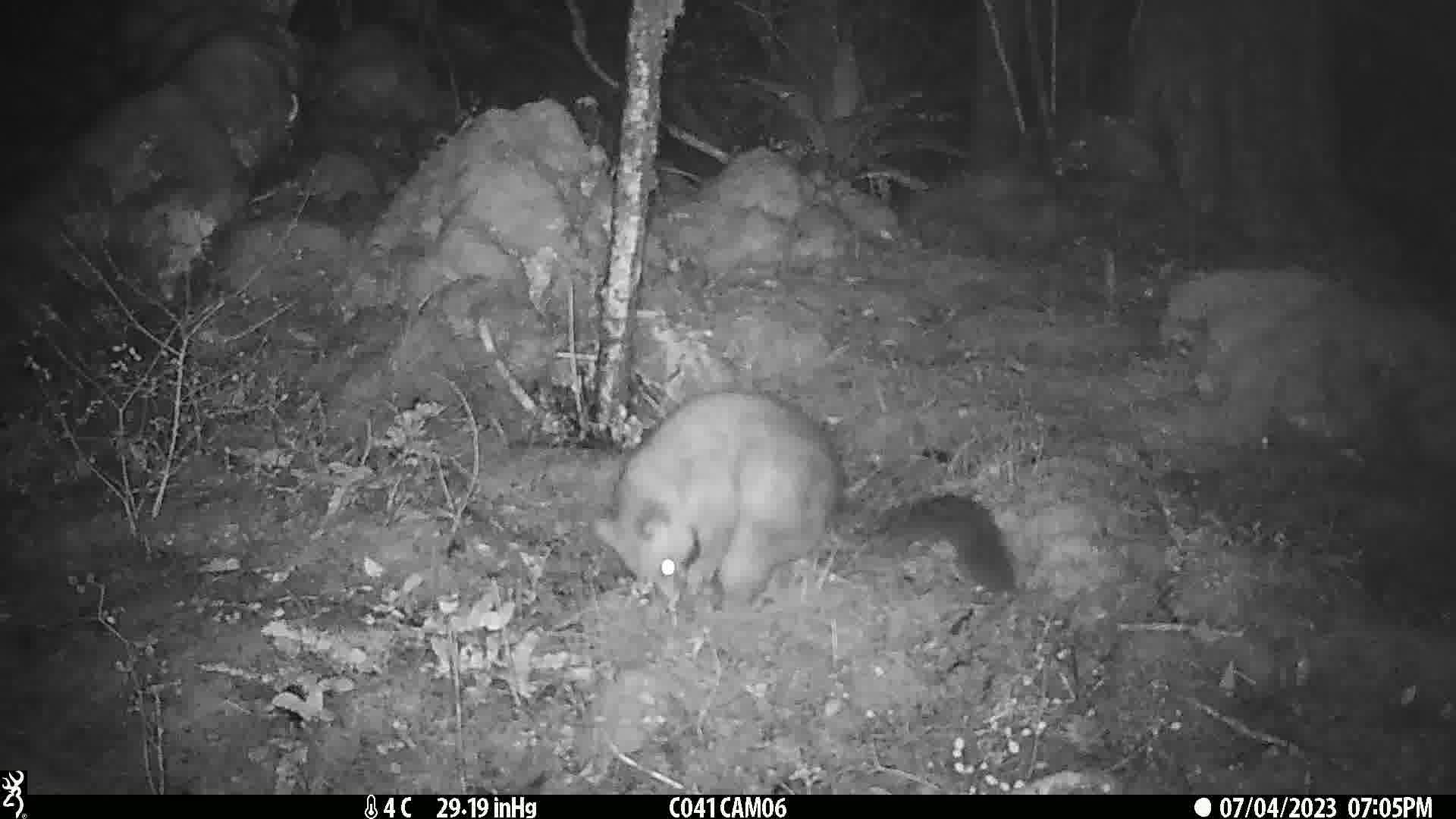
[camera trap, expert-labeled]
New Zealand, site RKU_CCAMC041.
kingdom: Animalia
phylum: Chordata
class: Mammalia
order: Diprotodontia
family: Phalangeridae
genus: Trichosurus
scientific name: Trichosurus vulpecula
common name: common brushtail possum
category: possum